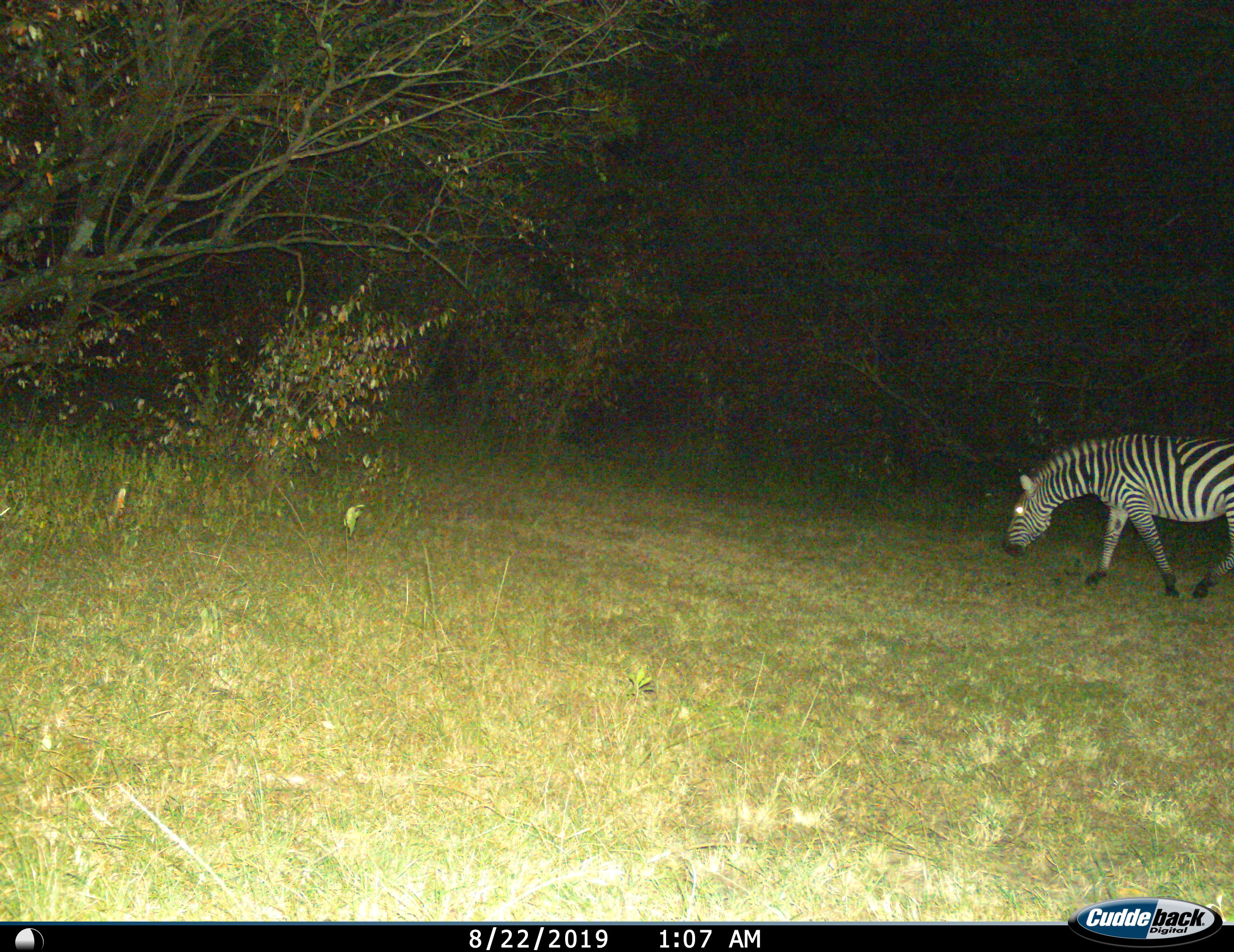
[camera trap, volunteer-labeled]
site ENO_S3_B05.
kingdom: Animalia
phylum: Chordata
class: Mammalia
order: Perissodactyla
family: Equidae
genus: Equus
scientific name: Equus quagga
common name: plains zebra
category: zebraplains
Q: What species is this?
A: Zebraplains (plains zebra) (Equus quagga).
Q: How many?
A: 1.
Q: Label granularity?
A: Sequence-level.